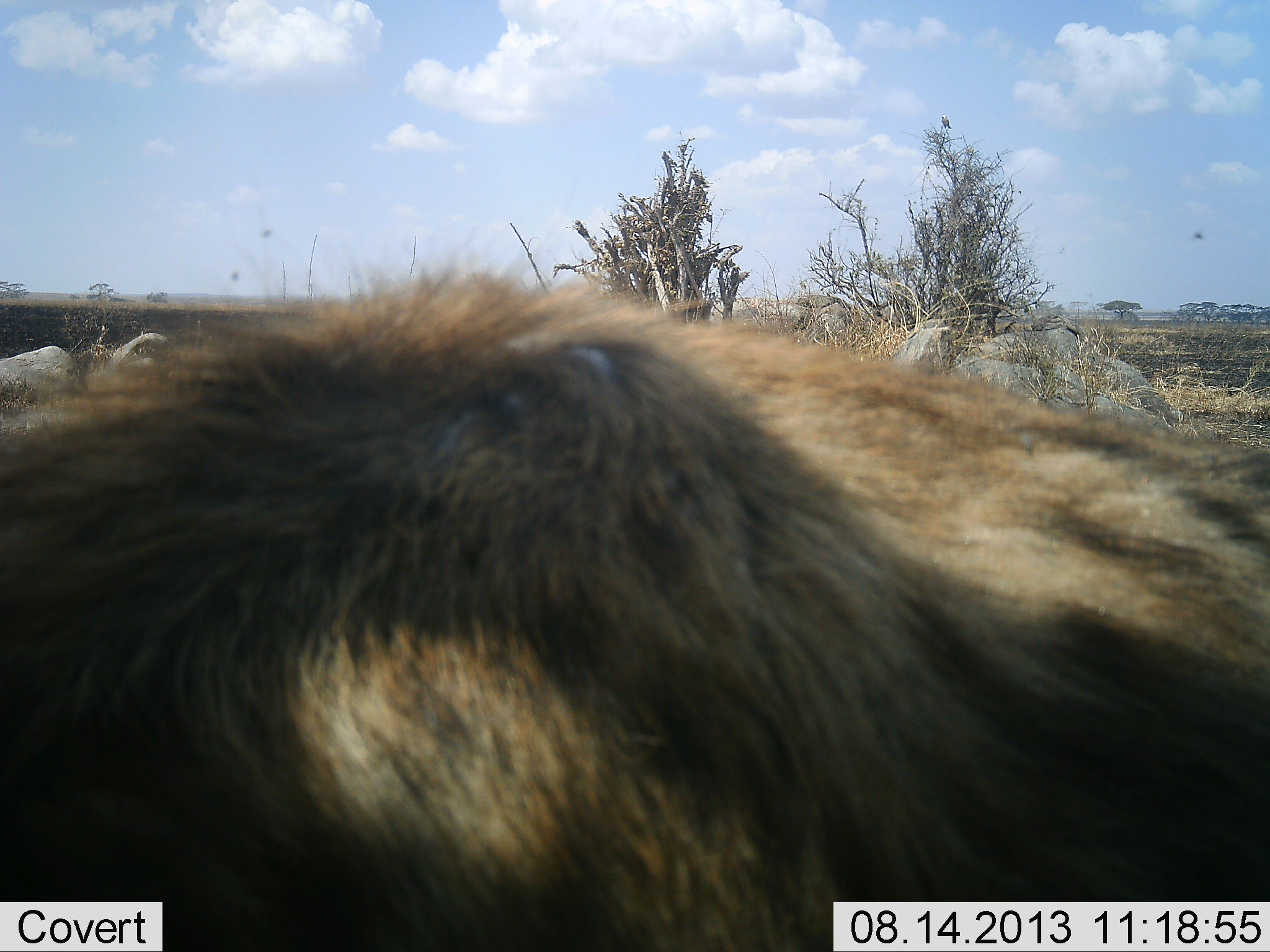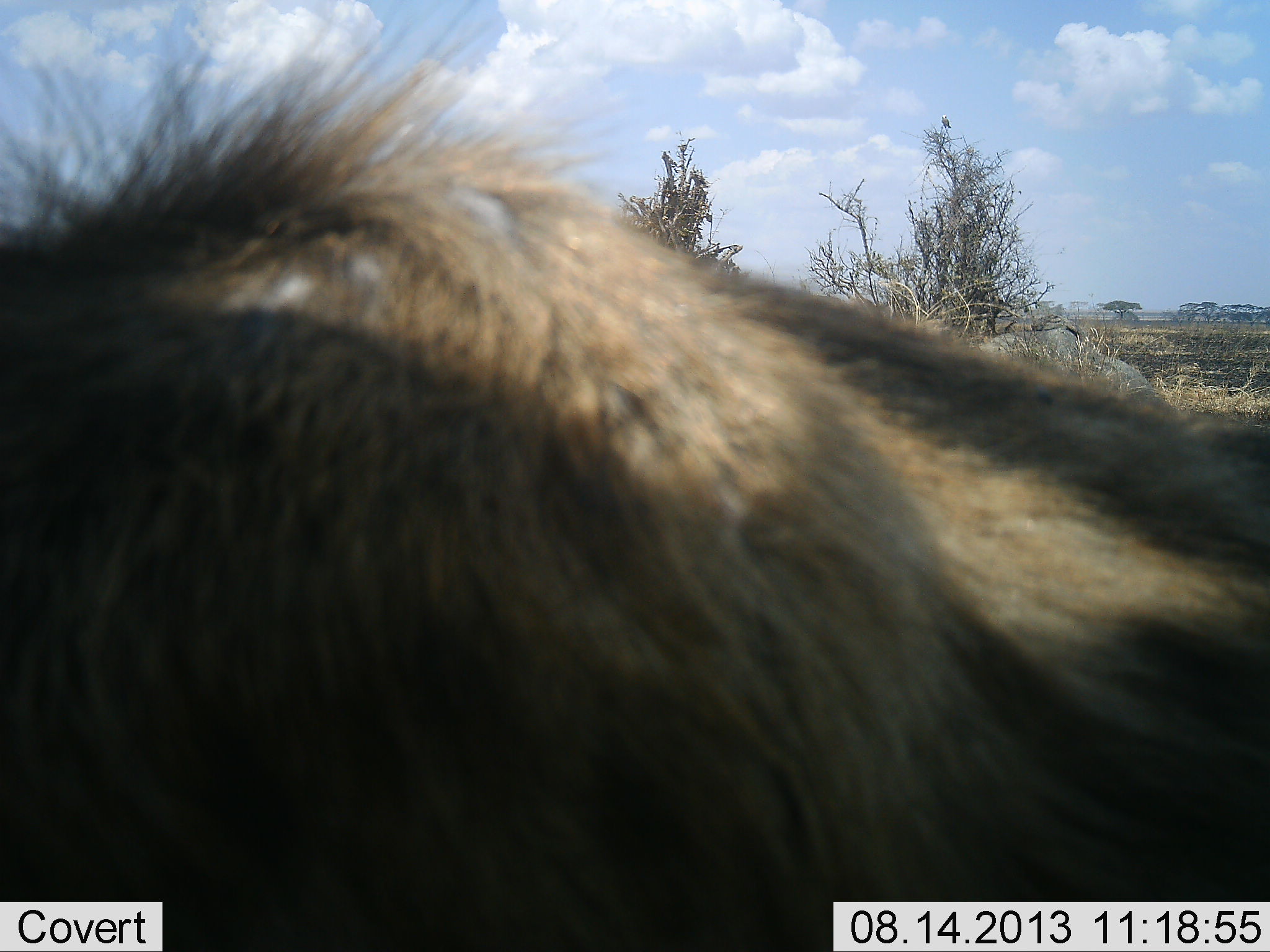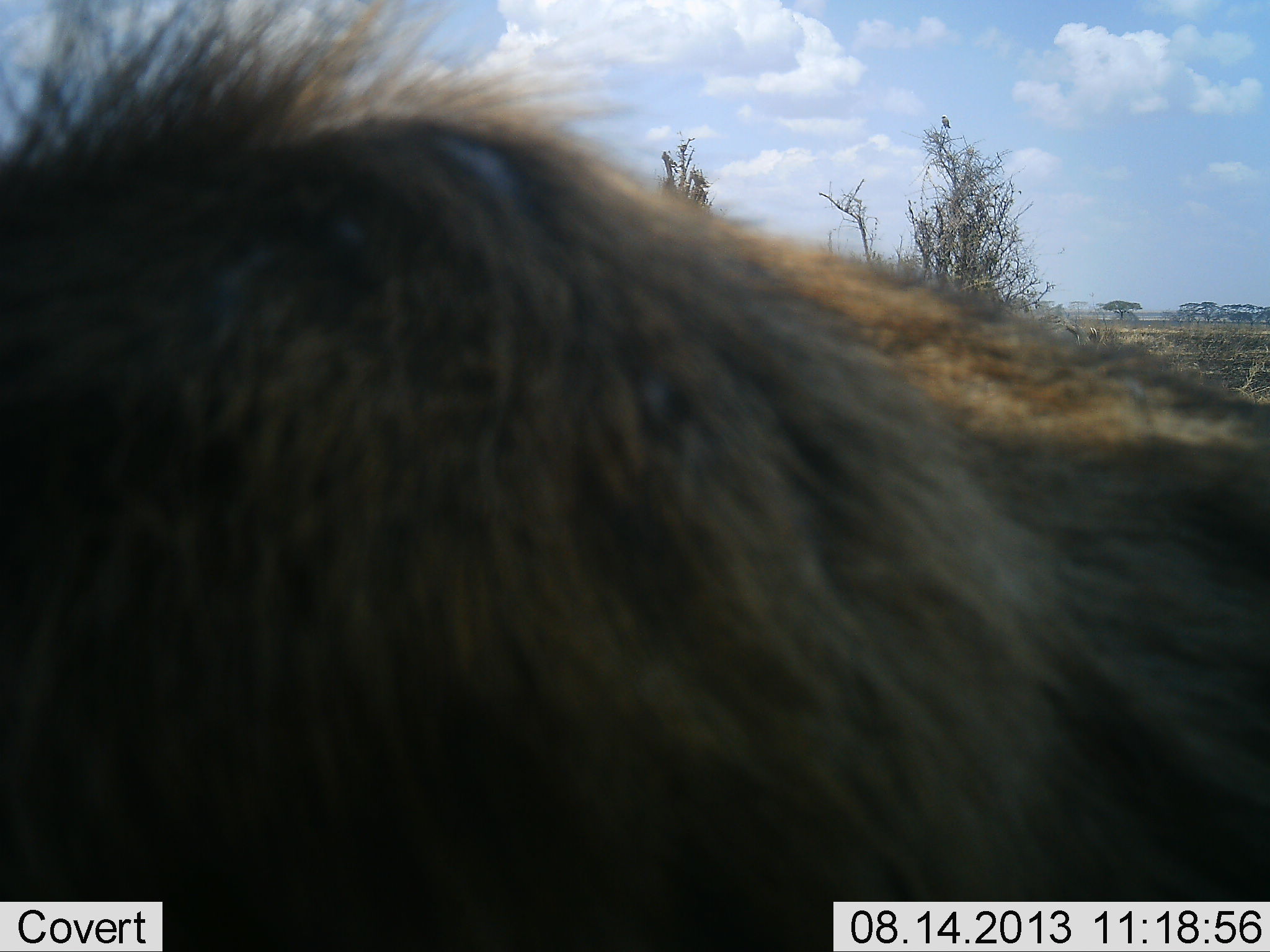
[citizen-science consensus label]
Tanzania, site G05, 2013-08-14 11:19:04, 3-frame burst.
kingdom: Animalia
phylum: Chordata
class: Mammalia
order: Carnivora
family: Hyaenidae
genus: Crocuta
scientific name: Crocuta crocuta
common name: spotted hyena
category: hyenaspotted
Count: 1.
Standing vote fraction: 67%.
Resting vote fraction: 33%.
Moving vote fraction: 0%.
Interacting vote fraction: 0%.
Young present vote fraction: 0%.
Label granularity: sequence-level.